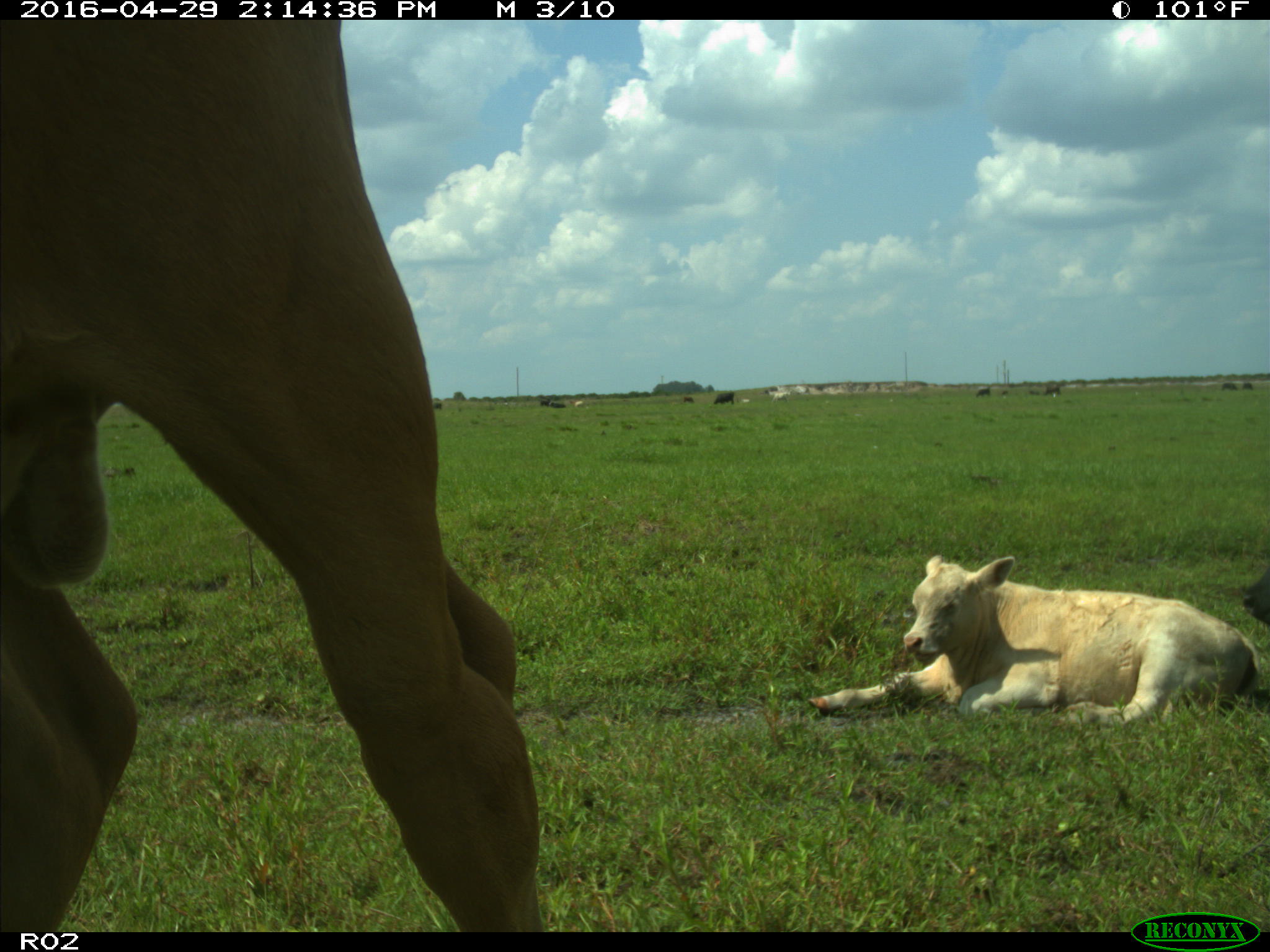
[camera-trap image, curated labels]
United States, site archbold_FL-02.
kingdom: Animalia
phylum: Chordata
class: Mammalia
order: Artiodactyla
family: Bovidae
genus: Bos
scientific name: Bos taurus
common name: domestic cow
Bos taurus (domestic cow).